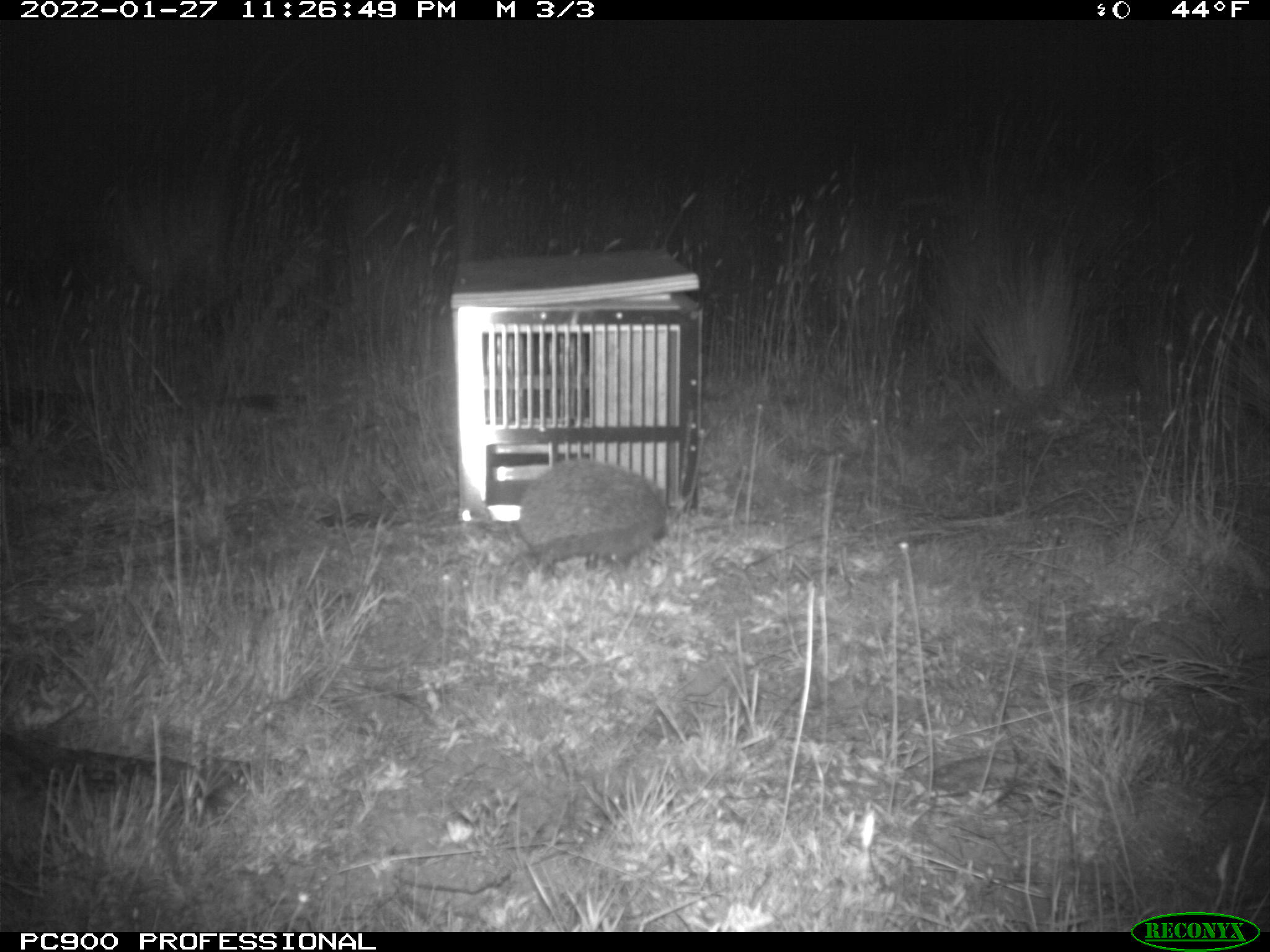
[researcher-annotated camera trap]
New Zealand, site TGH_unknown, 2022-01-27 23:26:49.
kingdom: Animalia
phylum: Chordata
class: Mammalia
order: Eulipotyphla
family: Erinaceidae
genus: Erinaceus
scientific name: Erinaceus europaeus europaeus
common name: european hedgehog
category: hedgehog